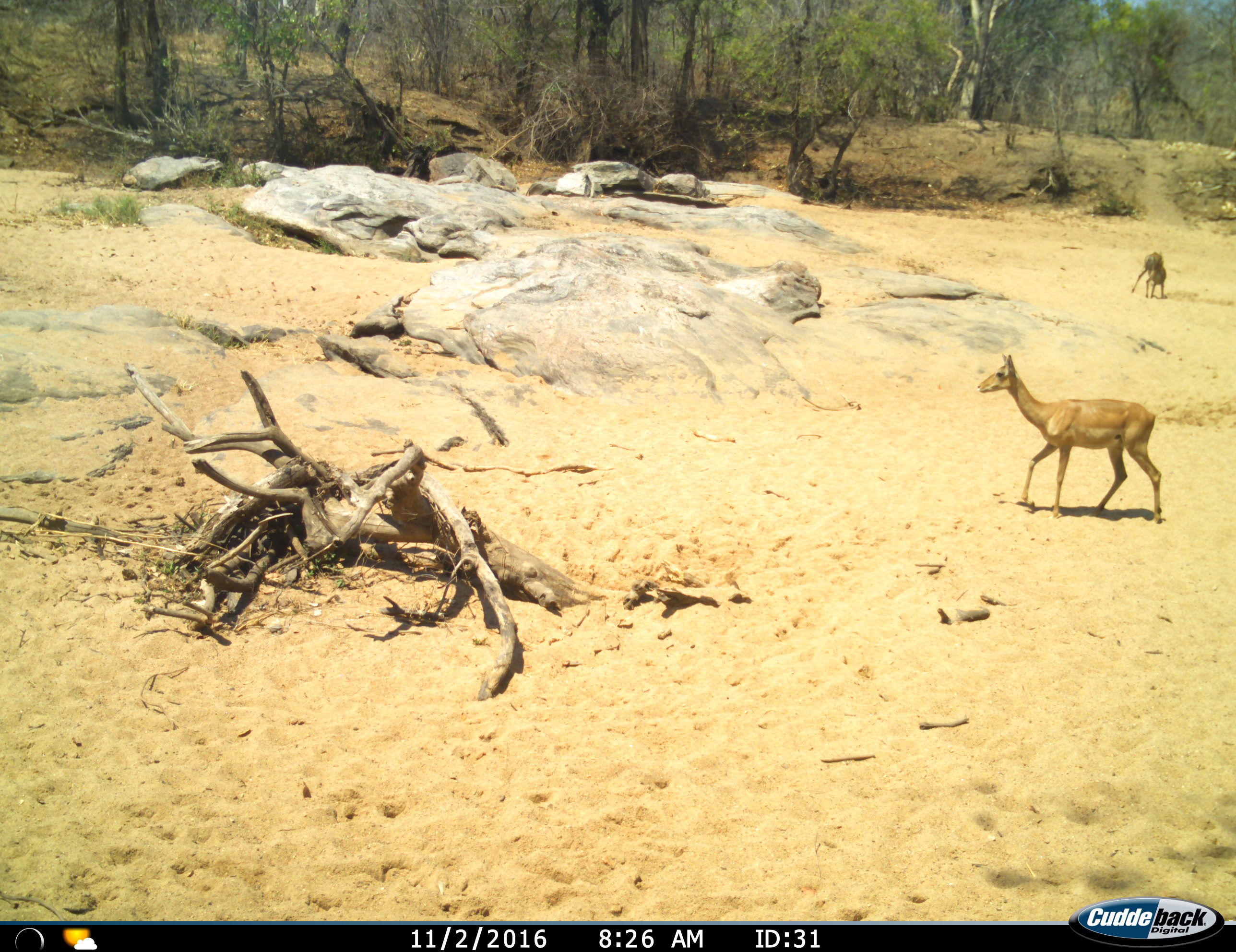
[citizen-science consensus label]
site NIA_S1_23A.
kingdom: Animalia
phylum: Chordata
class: Mammalia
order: Artiodactyla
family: Bovidae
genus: Aepyceros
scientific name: Aepyceros melampus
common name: impala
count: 2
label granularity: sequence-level